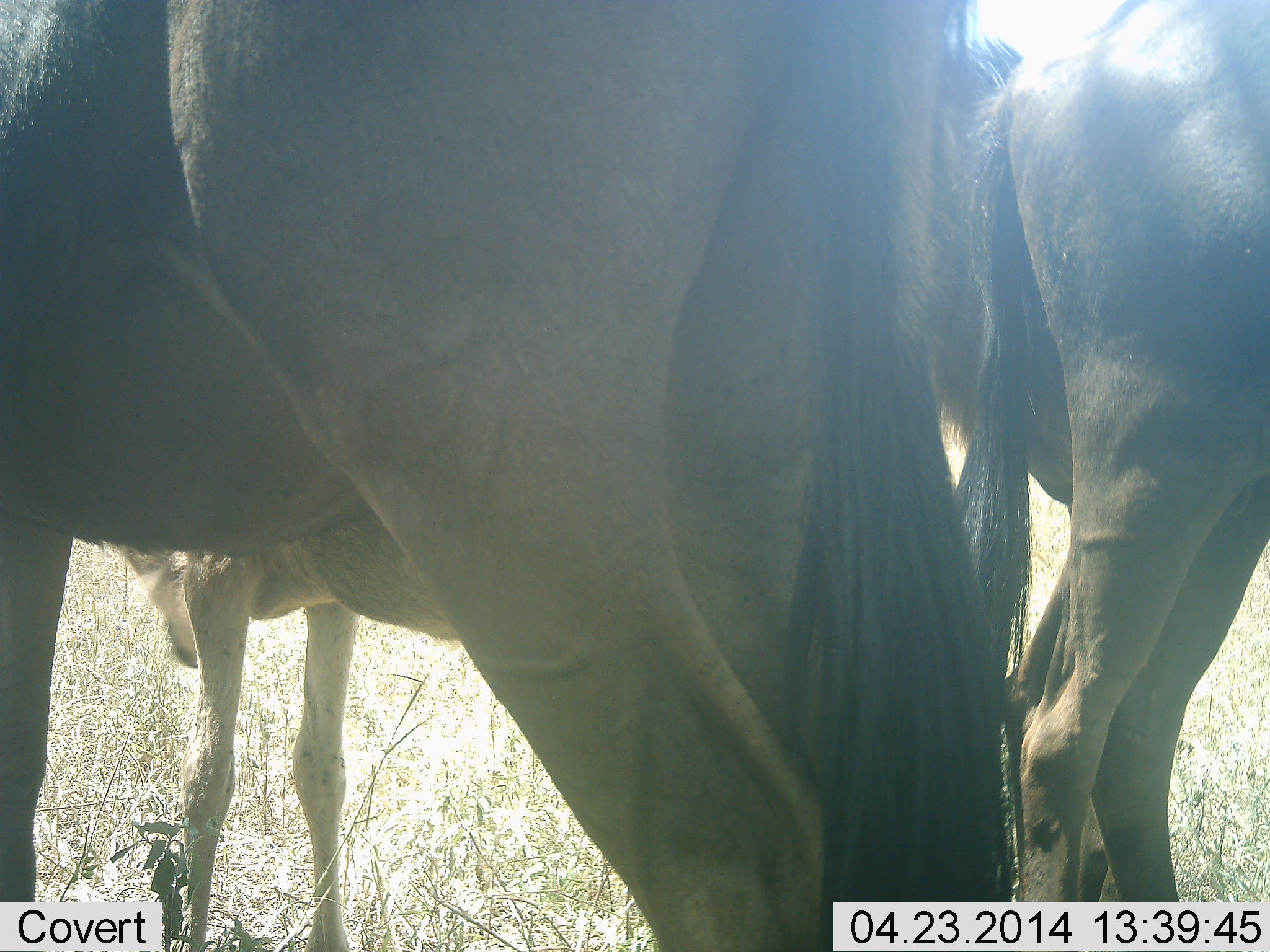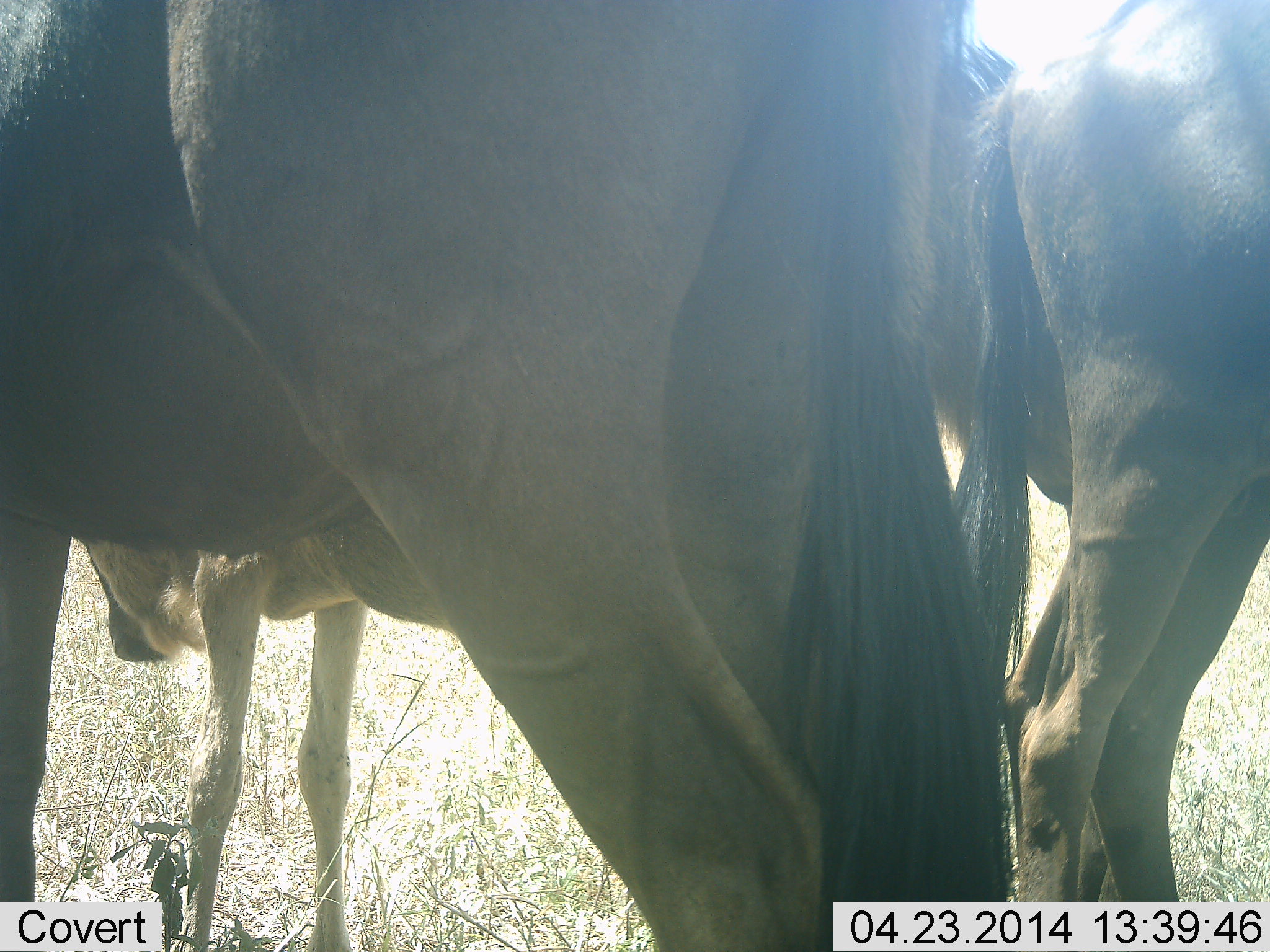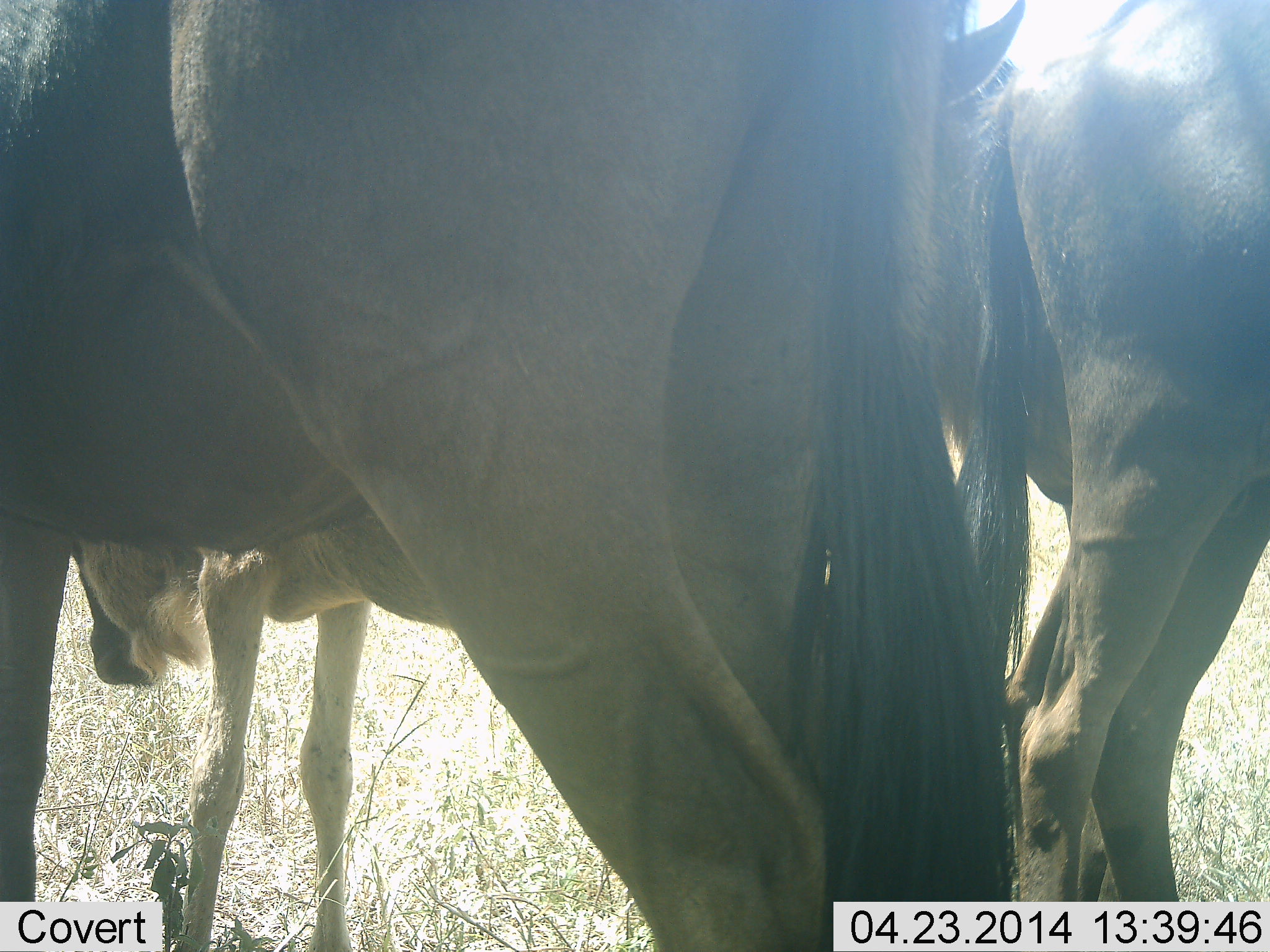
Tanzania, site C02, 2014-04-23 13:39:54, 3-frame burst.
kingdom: Animalia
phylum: Chordata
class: Mammalia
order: Artiodactyla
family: Bovidae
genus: Connochaetes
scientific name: Connochaetes taurinus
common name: blue wildebeest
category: wildebeest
Wildebeest (blue wildebeest) (Connochaetes taurinus), count 3. Behavior (volunteer vote fractions): standing 100%, resting 0%, moving 0%, interacting 0%. Young present (vote fraction): 80%. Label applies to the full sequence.